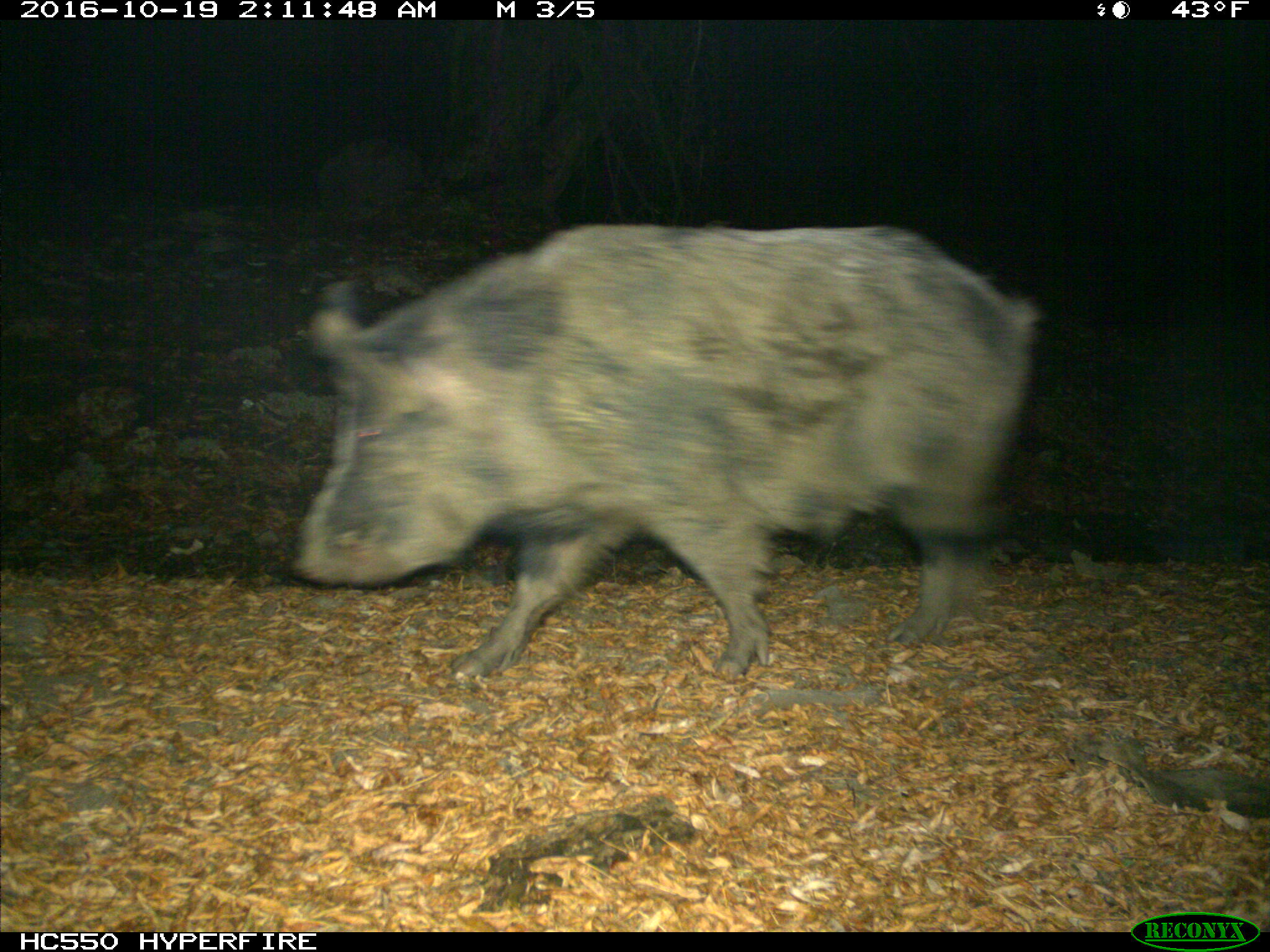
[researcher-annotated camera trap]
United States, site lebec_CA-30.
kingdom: Animalia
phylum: Chordata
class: Mammalia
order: Artiodactyla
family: Suidae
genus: Sus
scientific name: Sus scrofa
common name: wild boar